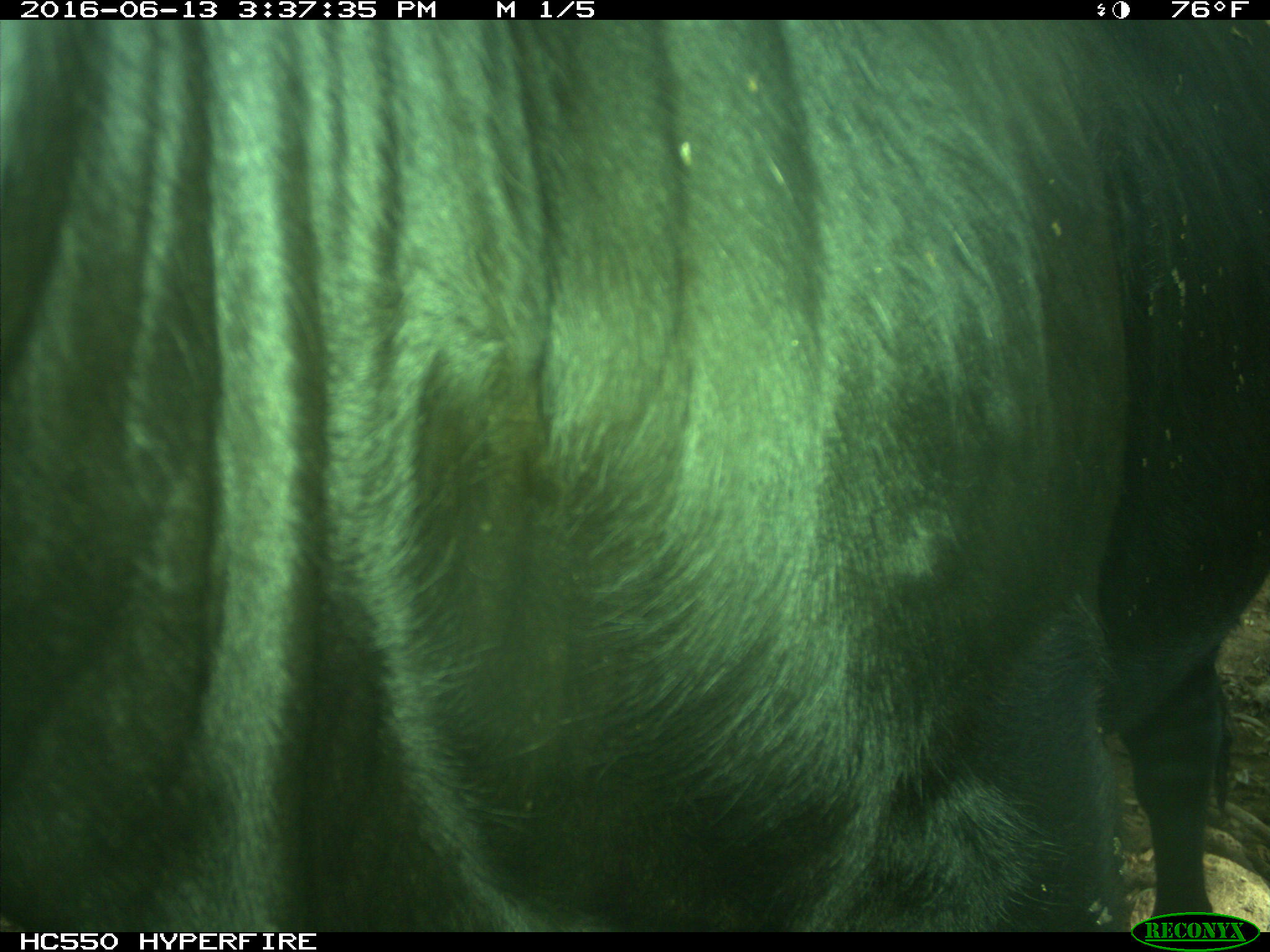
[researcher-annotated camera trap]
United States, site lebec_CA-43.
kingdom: Animalia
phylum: Chordata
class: Mammalia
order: Artiodactyla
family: Bovidae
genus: Bos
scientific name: Bos taurus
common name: domestic cow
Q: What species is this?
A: Bos taurus (domestic cow).